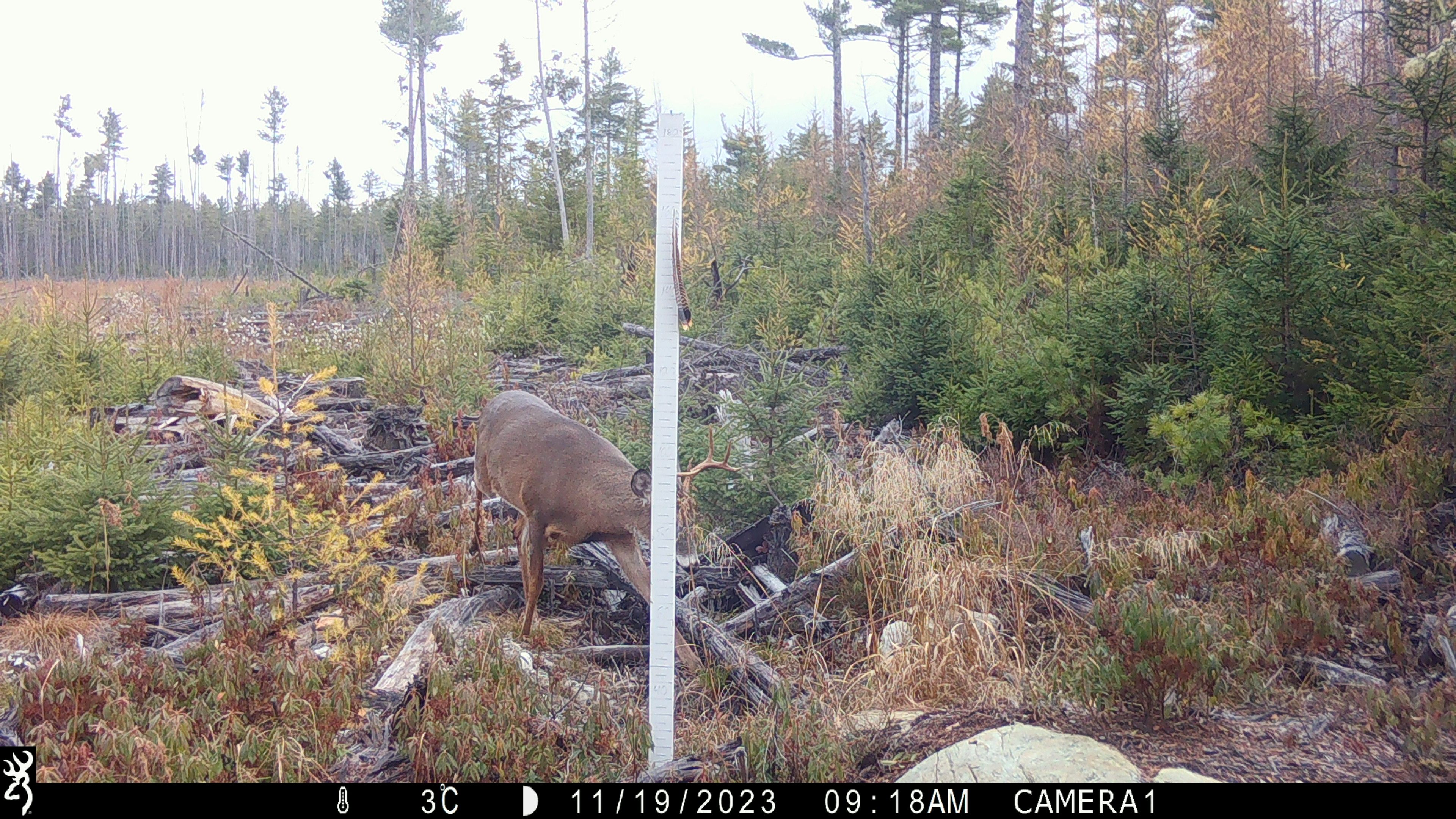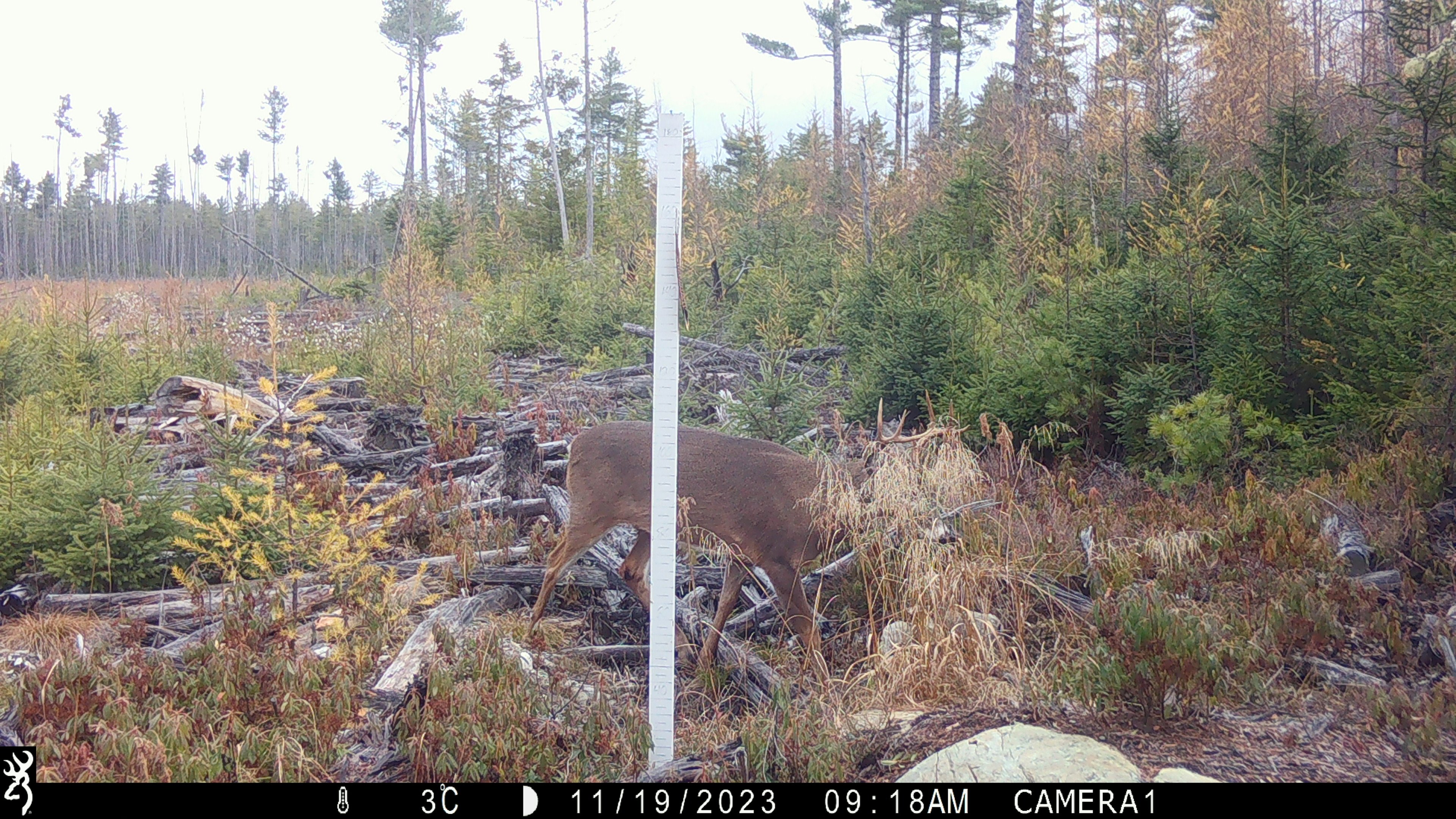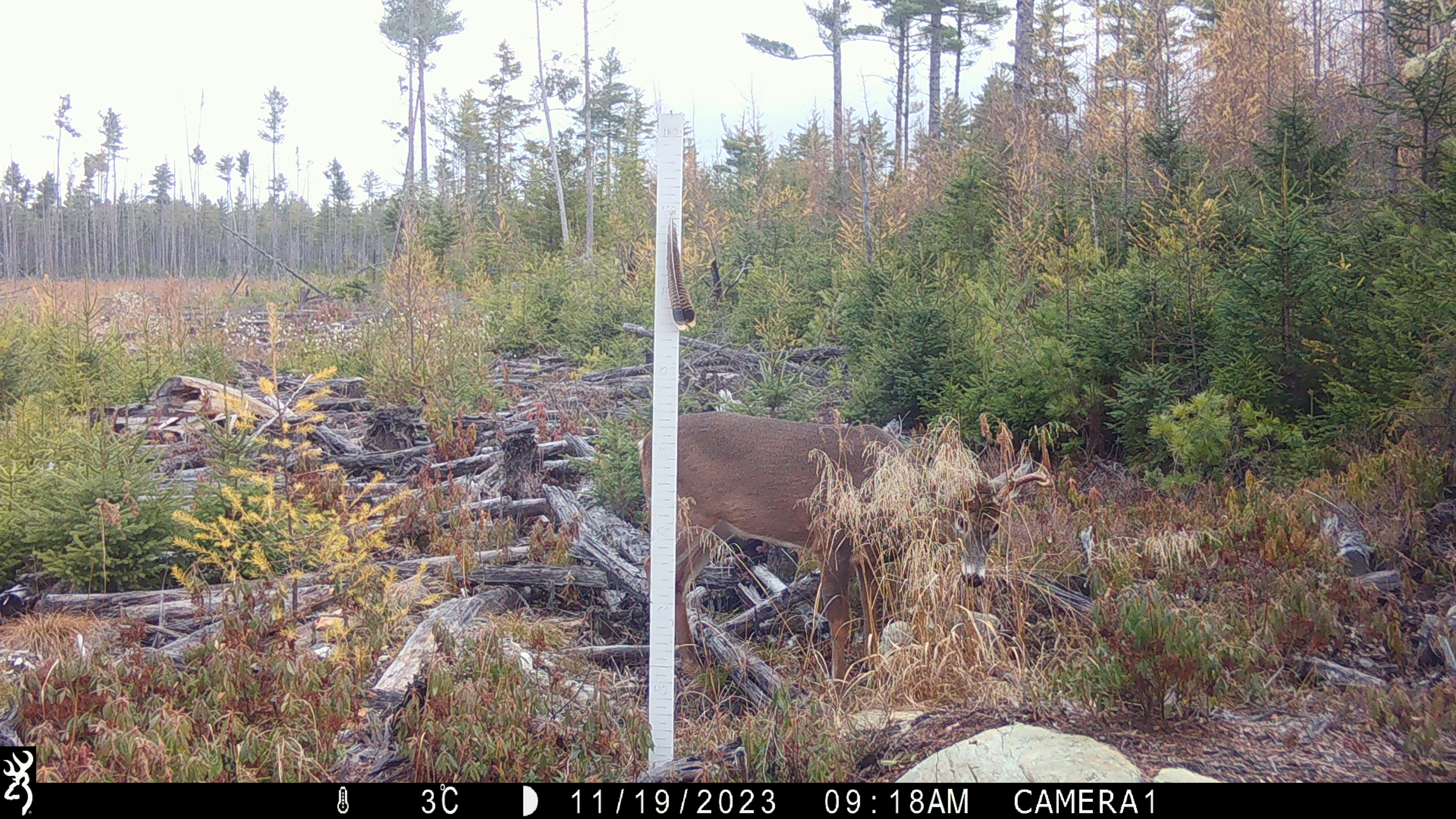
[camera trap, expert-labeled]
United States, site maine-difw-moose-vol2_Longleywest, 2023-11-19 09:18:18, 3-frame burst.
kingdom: Animalia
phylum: Chordata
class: Mammalia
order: Artiodactyla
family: Cervidae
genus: Odocoileus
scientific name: Odocoileus virginianus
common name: white-tailed deer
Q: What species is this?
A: White-tailed deer (Odocoileus virginianus).